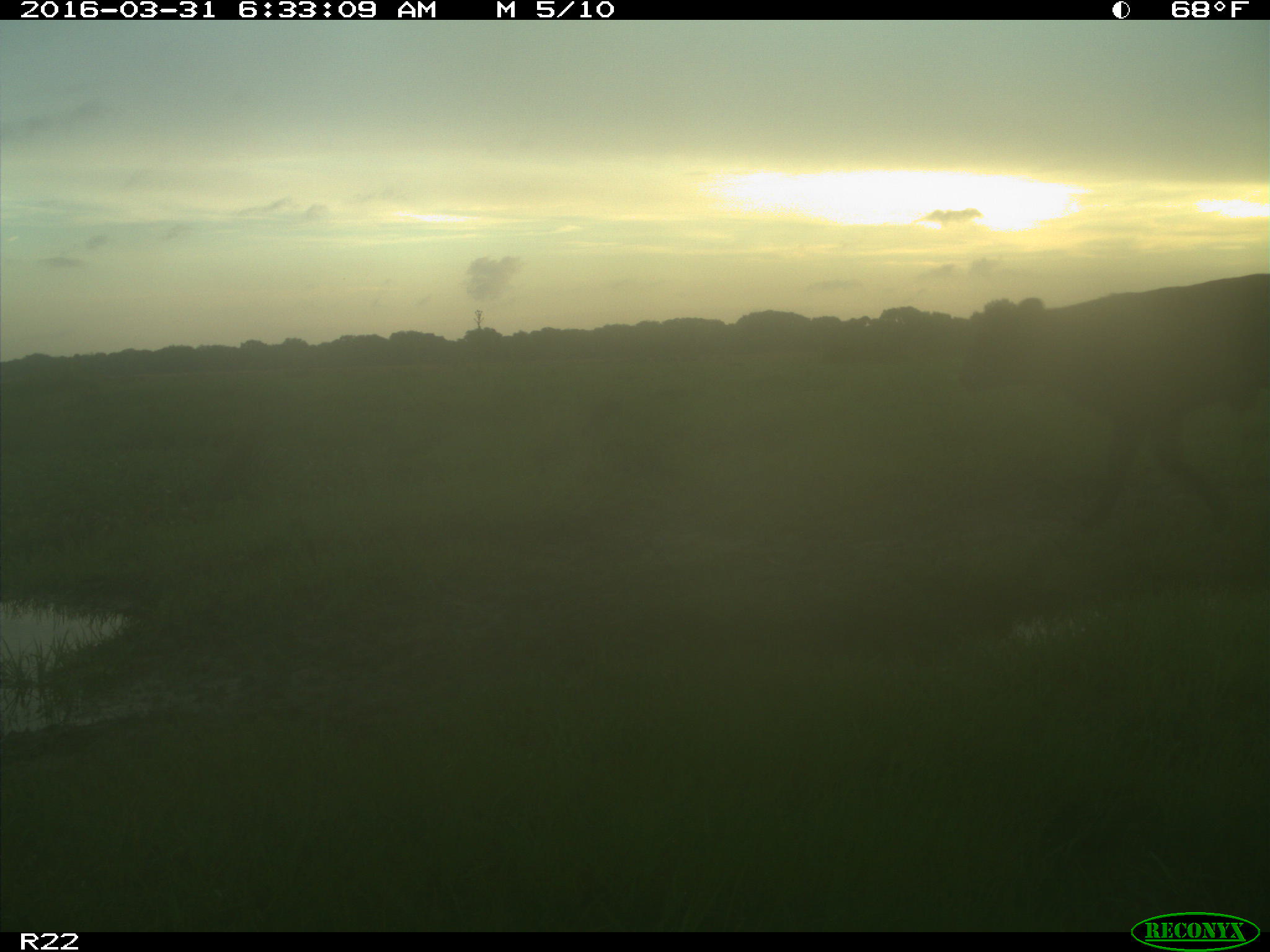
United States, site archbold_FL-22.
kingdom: Animalia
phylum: Chordata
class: Mammalia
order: Artiodactyla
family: Bovidae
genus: Bos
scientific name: Bos taurus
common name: domestic cow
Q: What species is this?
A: Bos taurus (domestic cow).